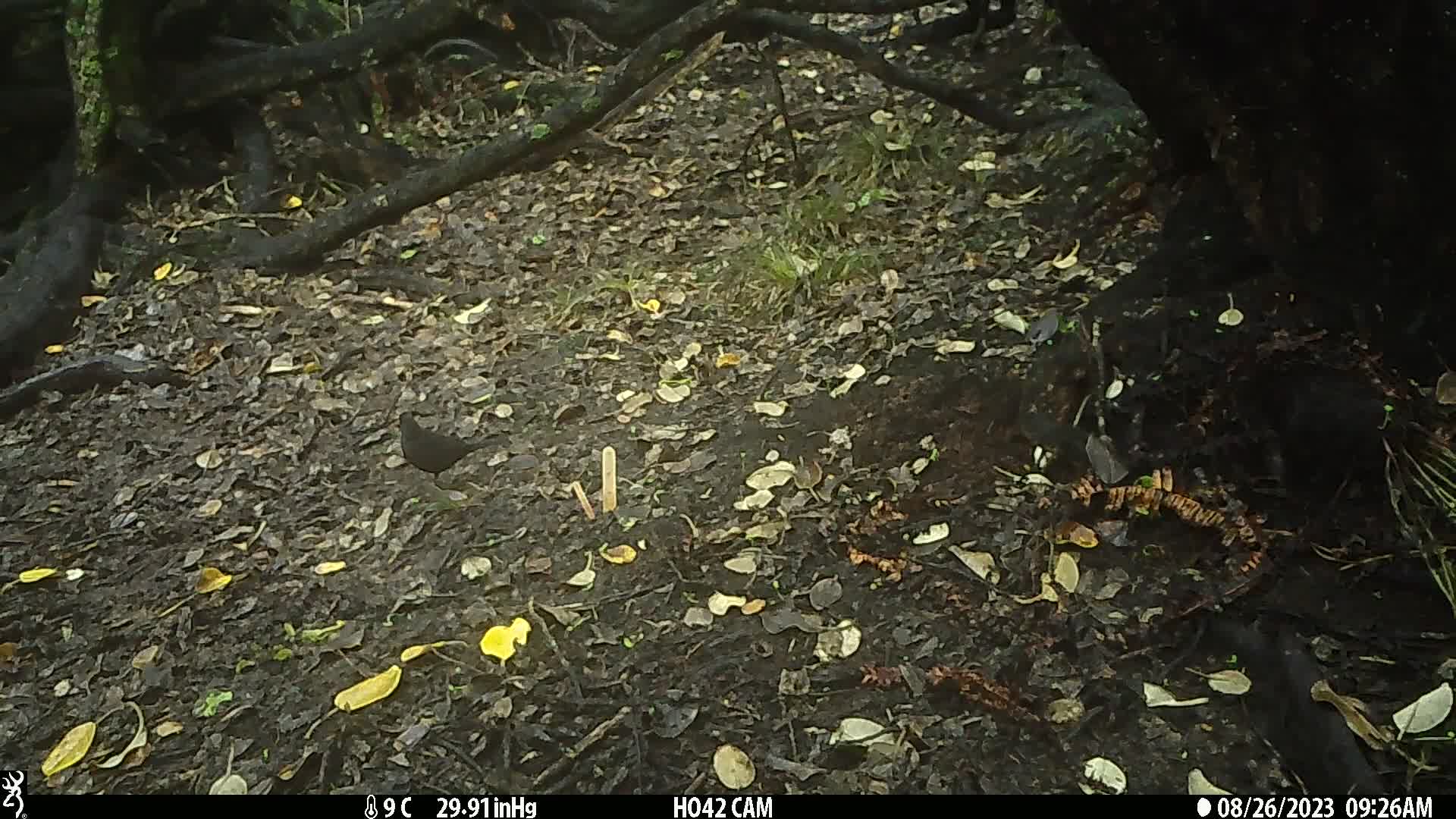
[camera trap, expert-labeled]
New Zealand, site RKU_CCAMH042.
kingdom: Animalia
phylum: Chordata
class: Aves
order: Passeriformes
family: Turdidae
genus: Turdus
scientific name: Turdus merula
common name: eurasian blackbird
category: blackbird